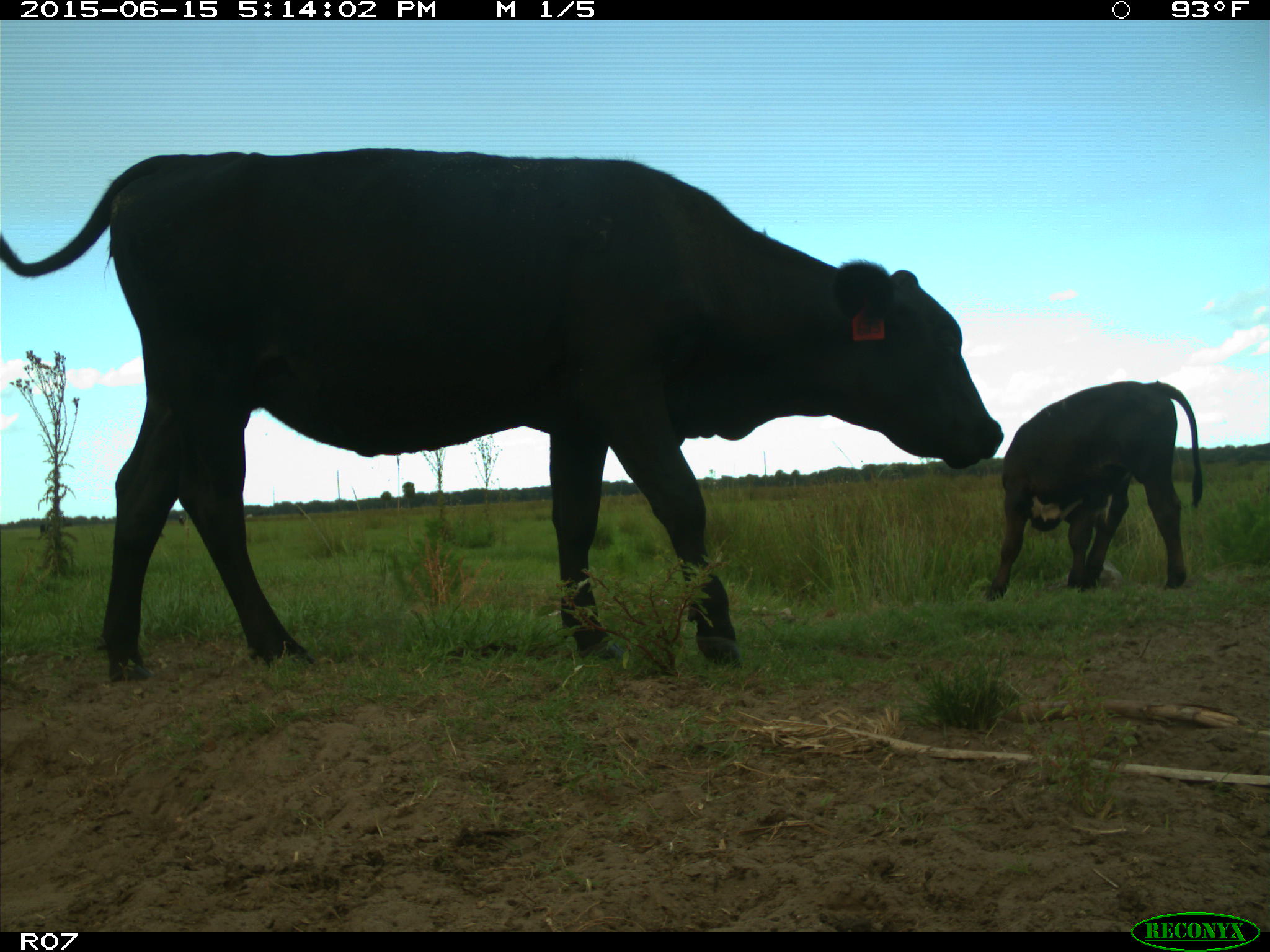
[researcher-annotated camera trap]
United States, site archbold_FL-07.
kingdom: Animalia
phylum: Chordata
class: Mammalia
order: Artiodactyla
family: Bovidae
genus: Bos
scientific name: Bos taurus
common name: domestic cow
Bos taurus (domestic cow).